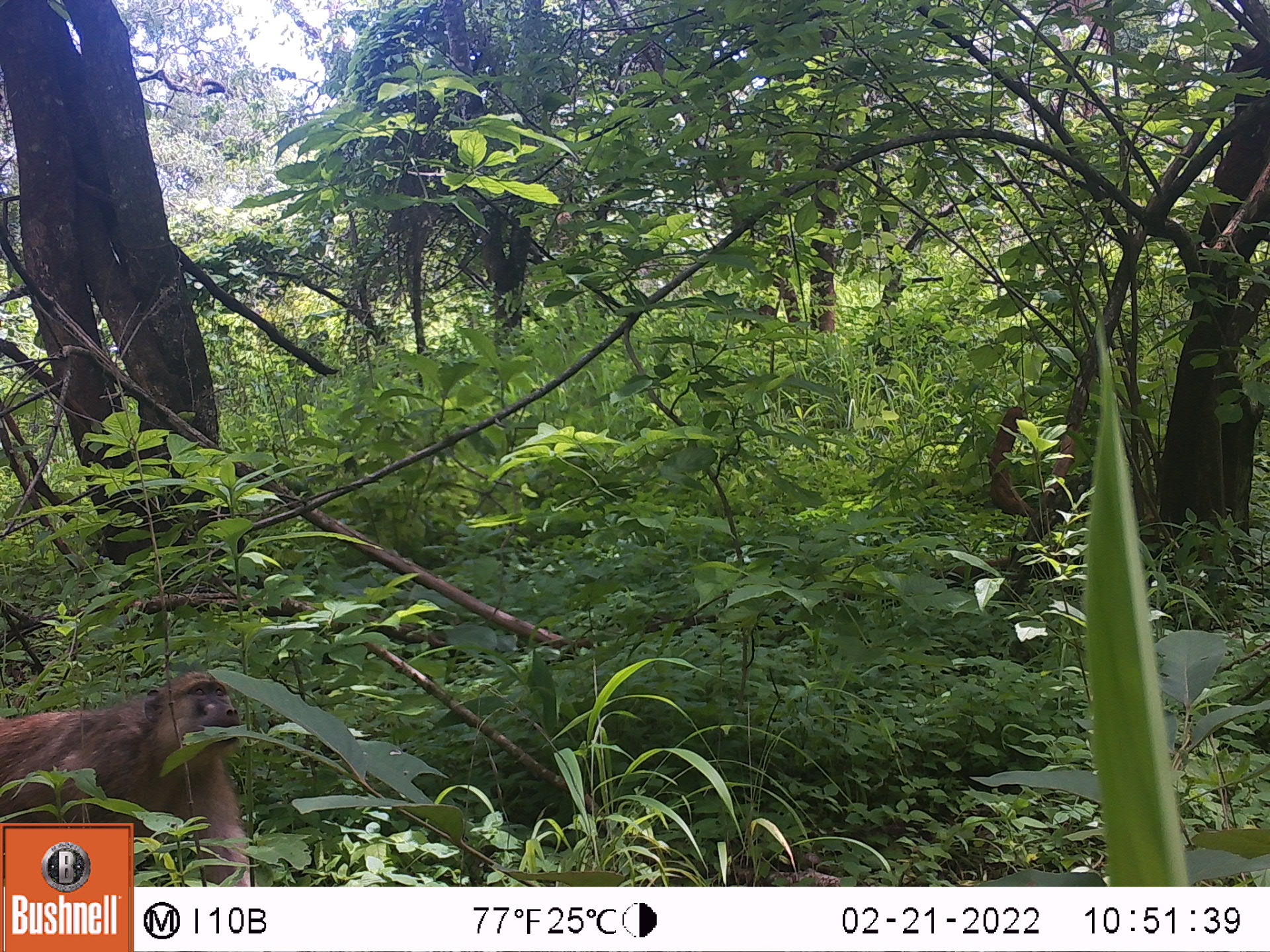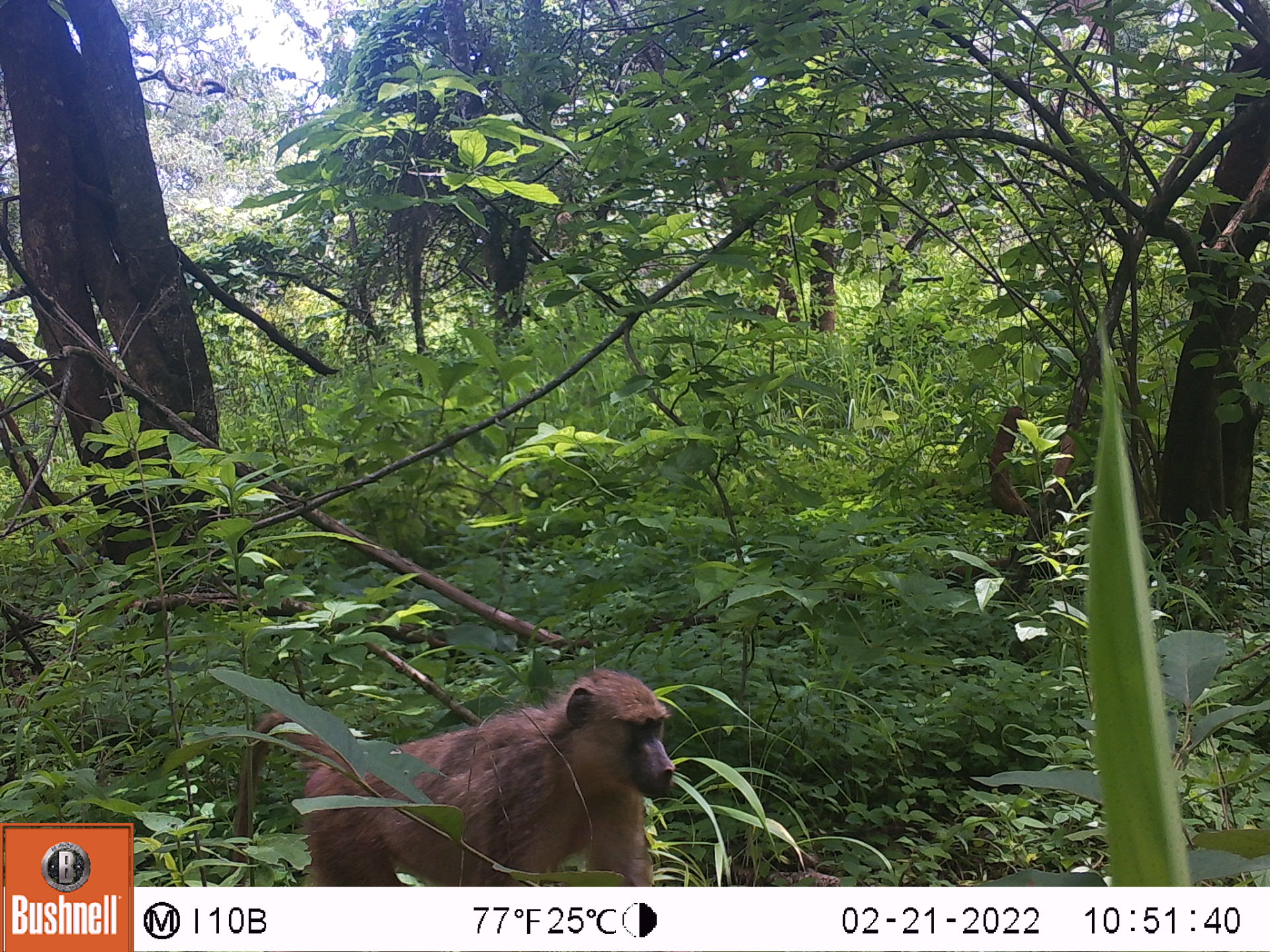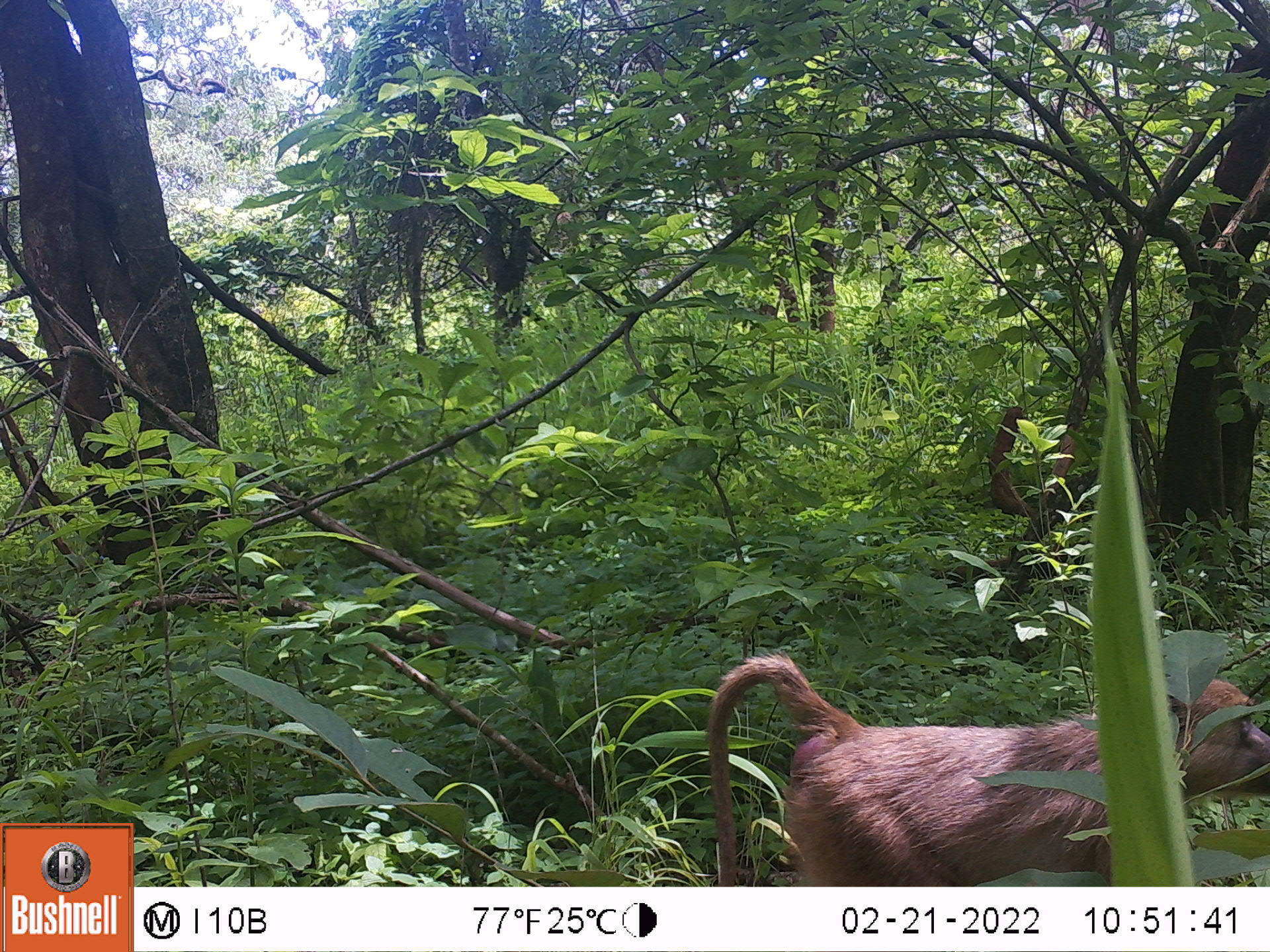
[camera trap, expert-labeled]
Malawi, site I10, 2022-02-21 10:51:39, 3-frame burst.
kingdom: Animalia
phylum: Chordata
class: Mammalia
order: Primates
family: Cercopithecidae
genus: Papio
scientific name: Papio cynocephalus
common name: yellow baboon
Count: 1.